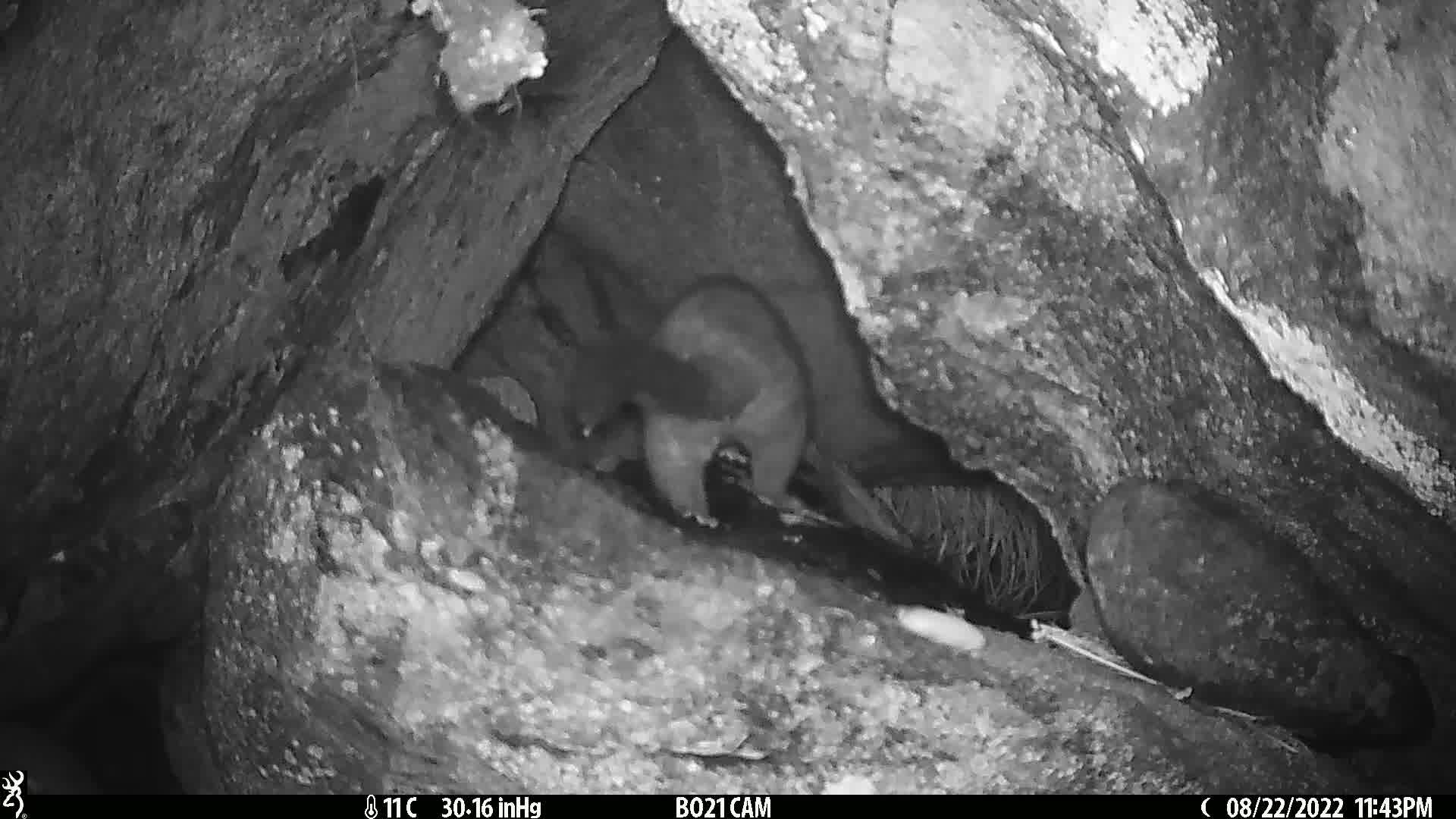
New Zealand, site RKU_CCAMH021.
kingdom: Animalia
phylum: Chordata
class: Mammalia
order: Diprotodontia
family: Phalangeridae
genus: Trichosurus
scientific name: Trichosurus vulpecula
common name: common brushtail possum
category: possum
Possum (common brushtail possum) (Trichosurus vulpecula).